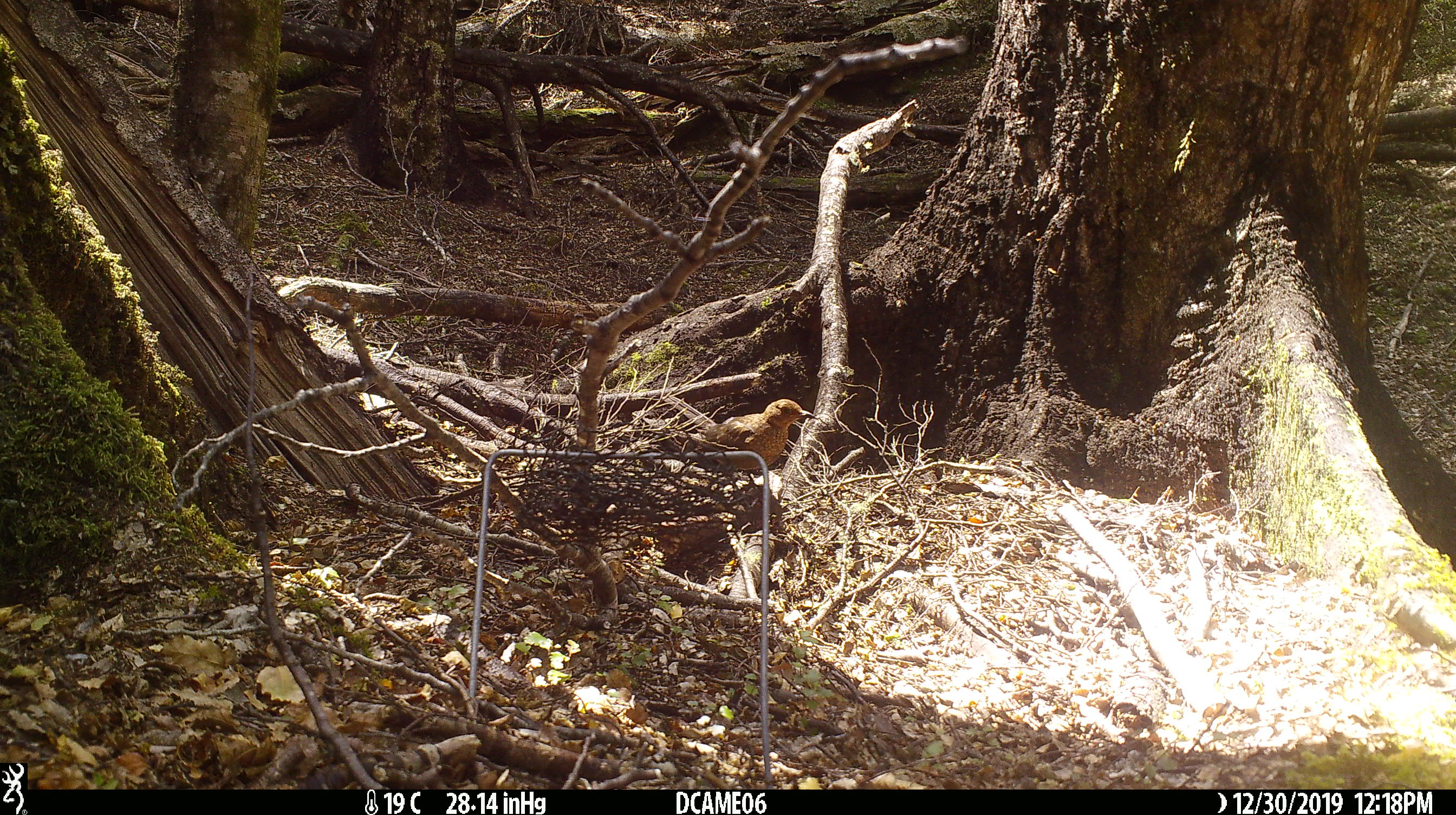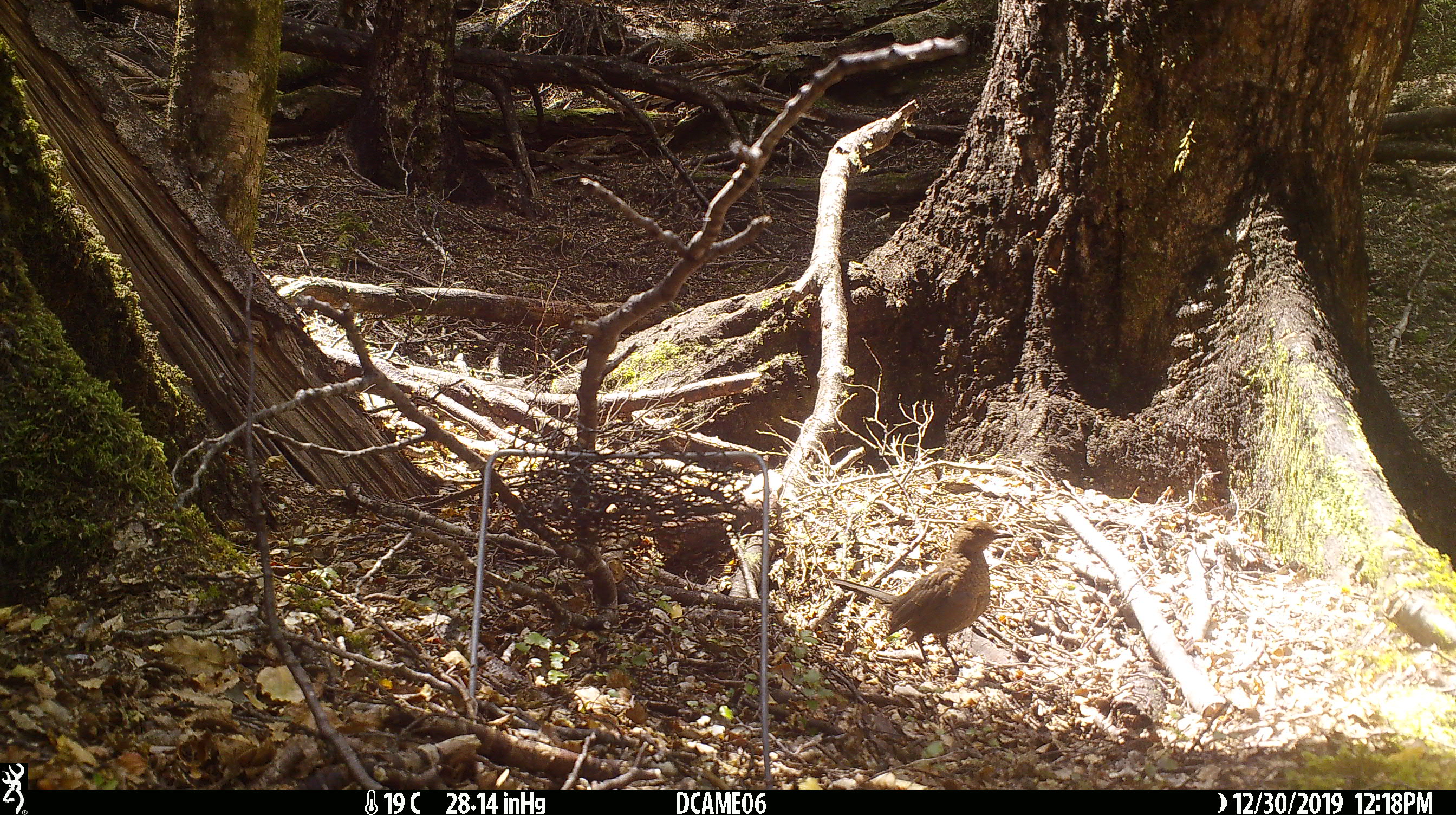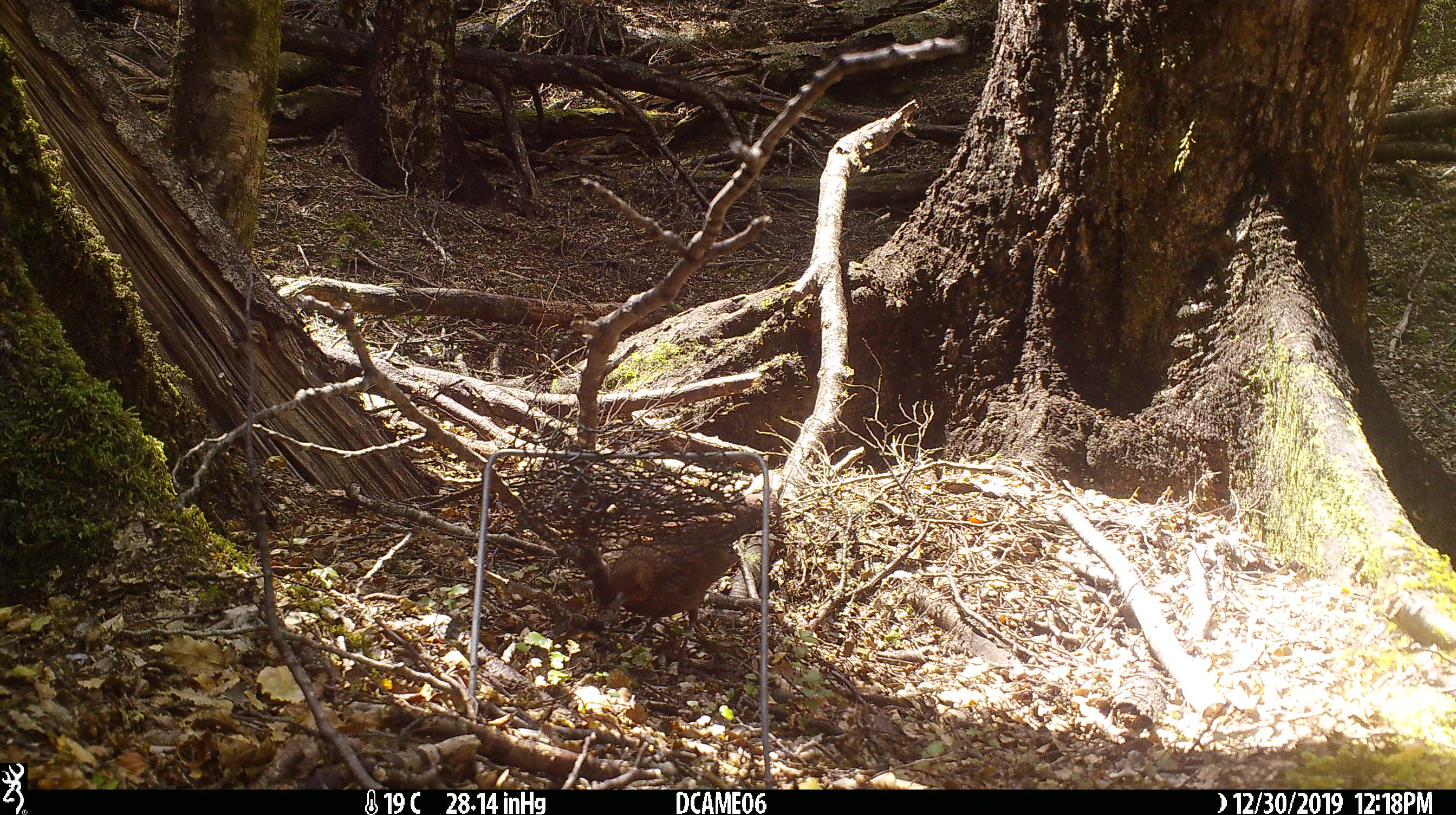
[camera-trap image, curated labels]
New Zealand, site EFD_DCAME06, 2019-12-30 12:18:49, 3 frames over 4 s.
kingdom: Animalia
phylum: Chordata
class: Aves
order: Passeriformes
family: Turdidae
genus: Turdus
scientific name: Turdus merula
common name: eurasian blackbird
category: blackbird